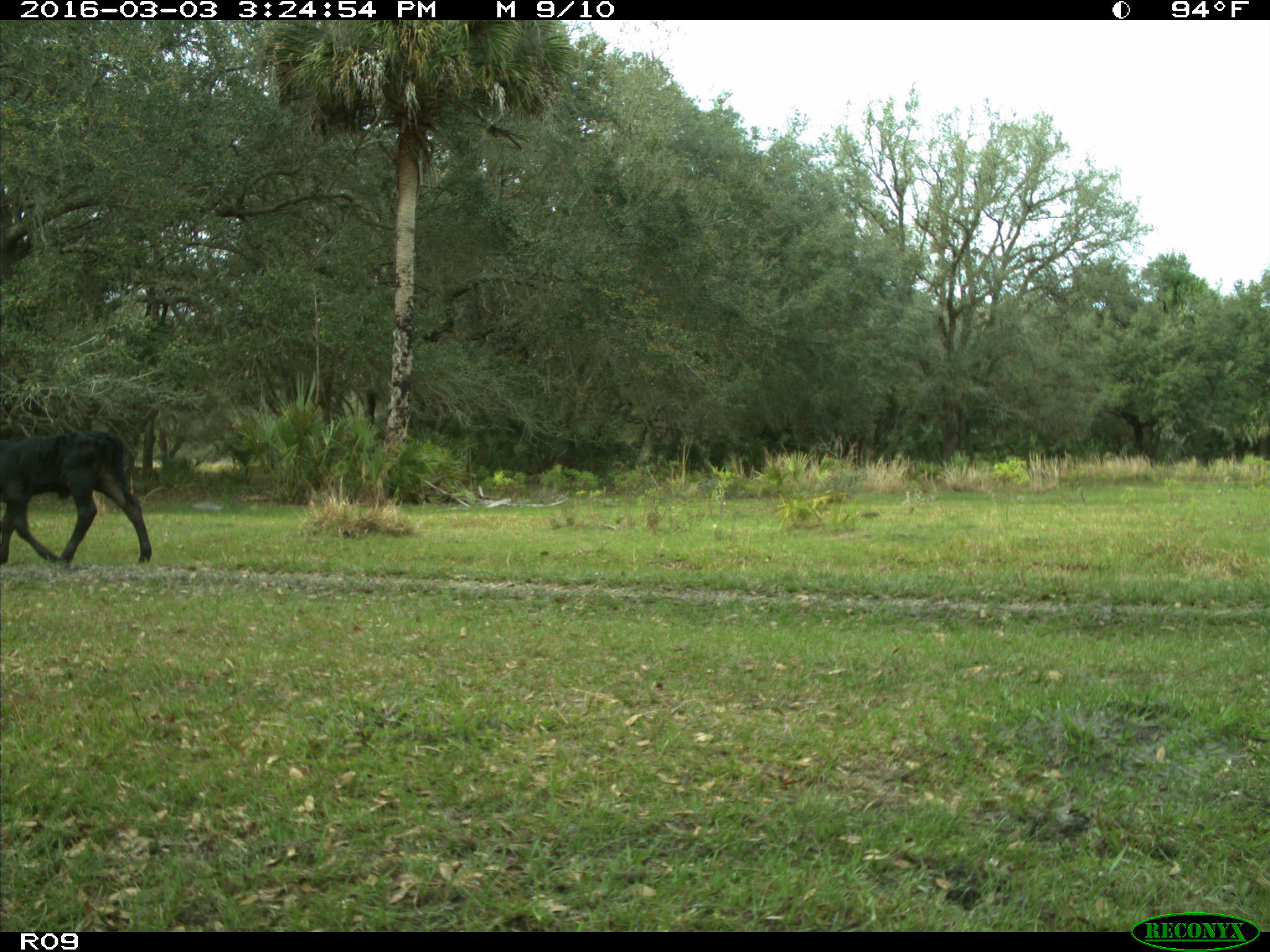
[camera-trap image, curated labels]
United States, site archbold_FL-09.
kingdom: Animalia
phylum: Chordata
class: Mammalia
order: Artiodactyla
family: Bovidae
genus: Bos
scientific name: Bos taurus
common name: domestic cow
Bos taurus (domestic cow).